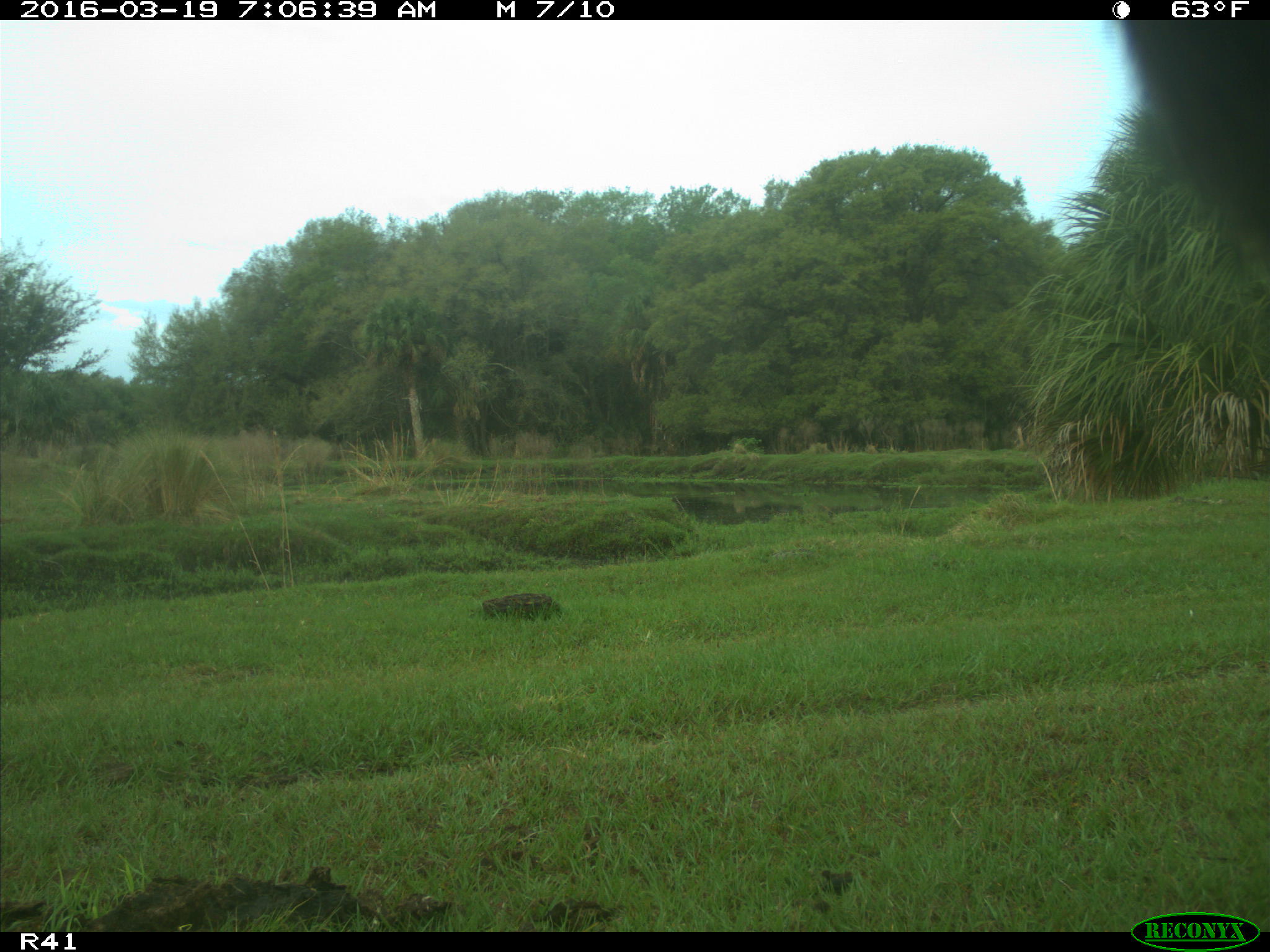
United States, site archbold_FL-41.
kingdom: Animalia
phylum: Chordata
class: Mammalia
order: Artiodactyla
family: Bovidae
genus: Bos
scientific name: Bos taurus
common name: domestic cow